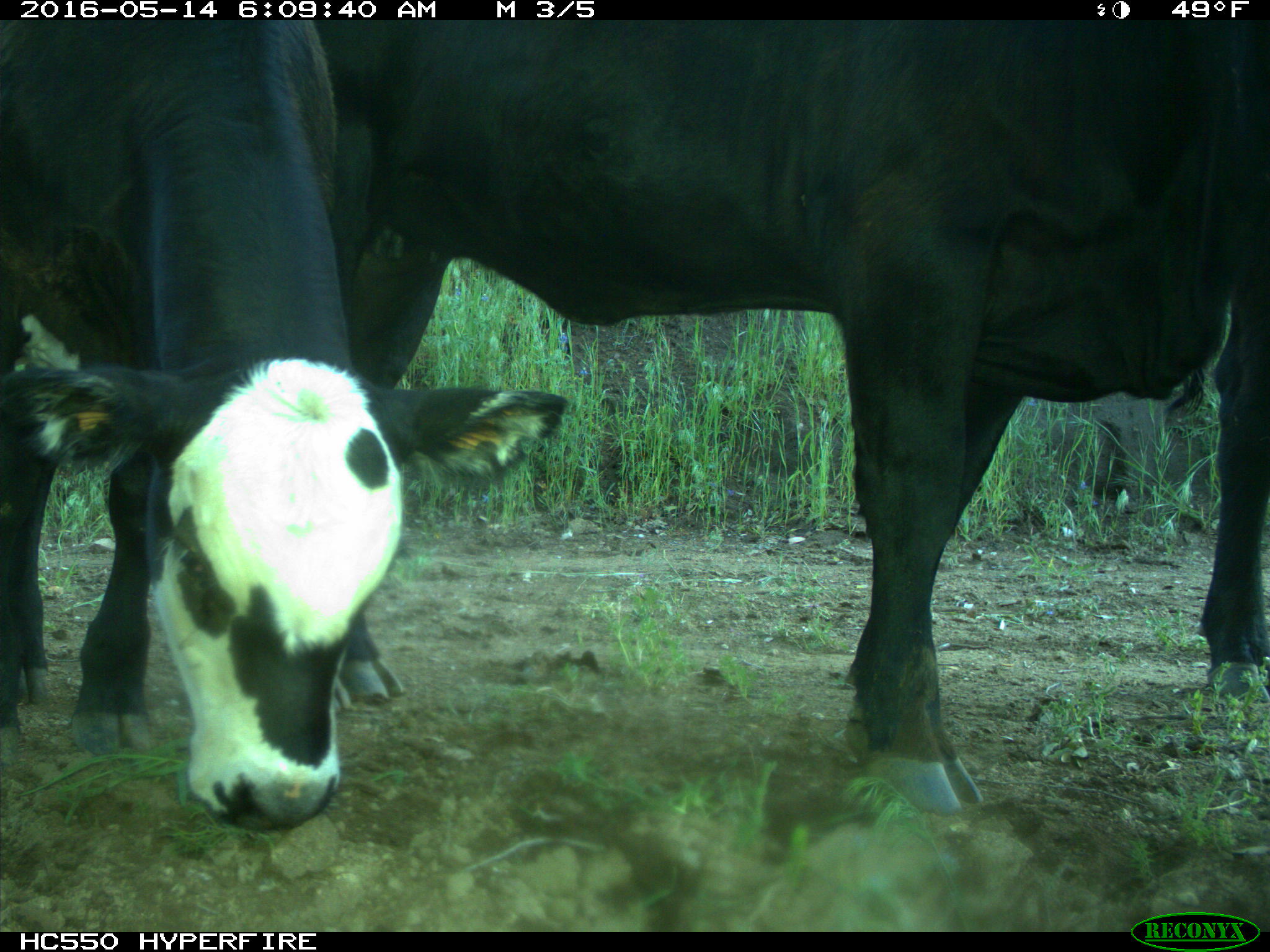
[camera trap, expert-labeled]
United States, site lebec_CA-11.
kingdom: Animalia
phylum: Chordata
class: Mammalia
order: Artiodactyla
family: Bovidae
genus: Bos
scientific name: Bos taurus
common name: domestic cow